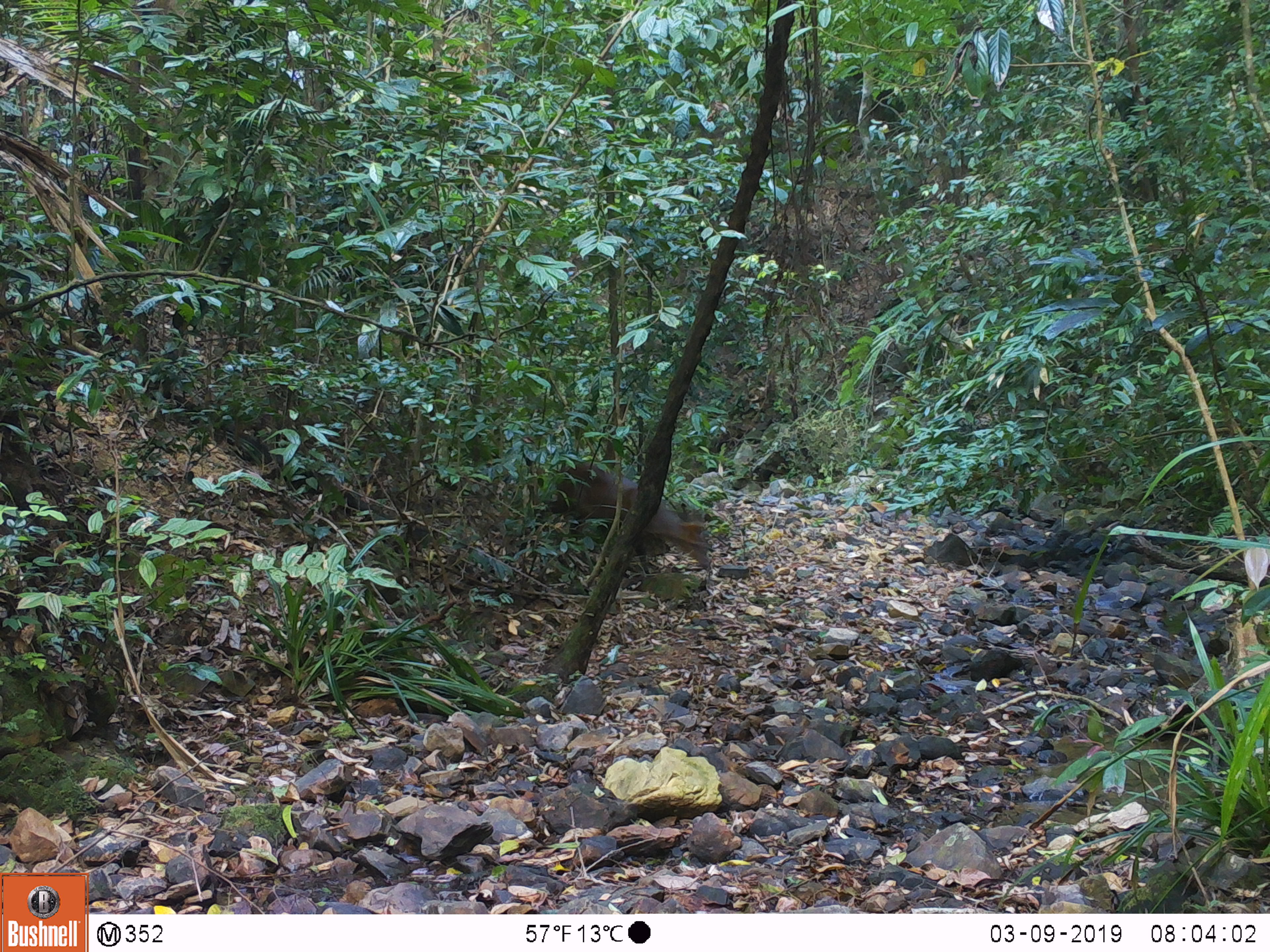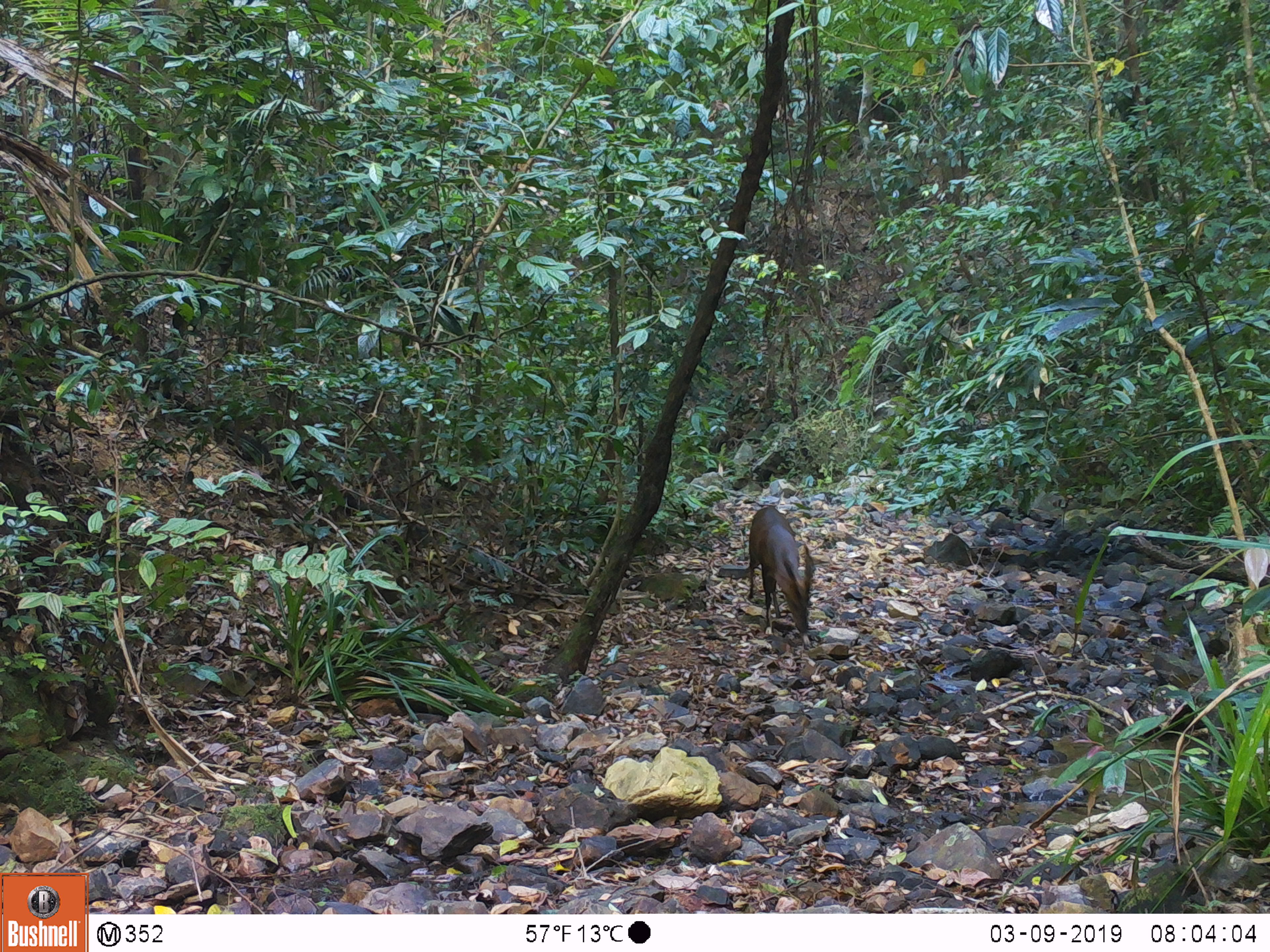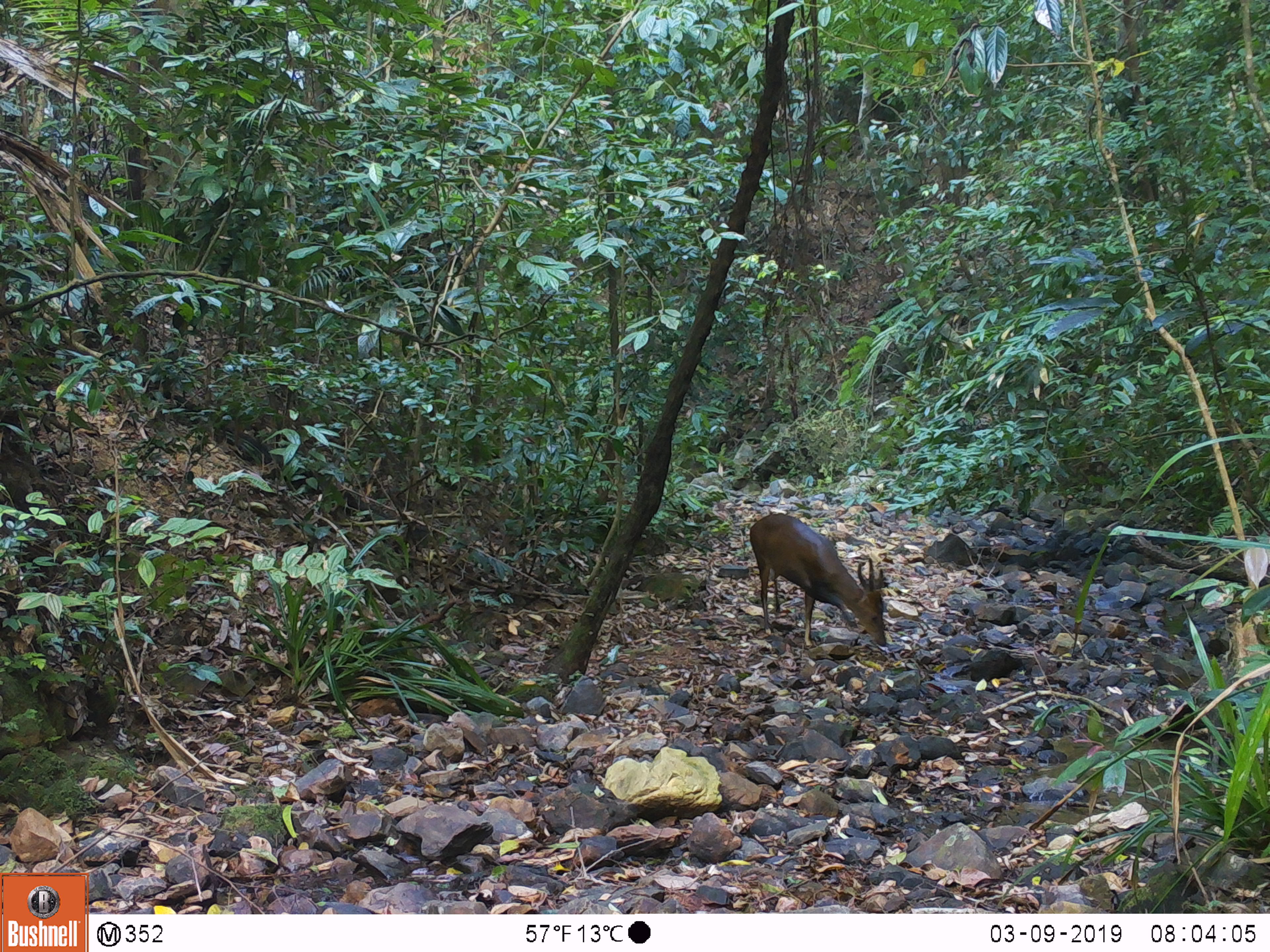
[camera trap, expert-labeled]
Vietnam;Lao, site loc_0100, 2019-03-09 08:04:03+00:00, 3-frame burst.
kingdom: Animalia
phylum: Chordata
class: Mammalia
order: Artiodactyla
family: Cervidae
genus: Muntiacus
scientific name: Muntiacus vuquangensis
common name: large-antlered muntjac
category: large antlered muntjac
Large antlered muntjac (large-antlered muntjac) (Muntiacus vuquangensis). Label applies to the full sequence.